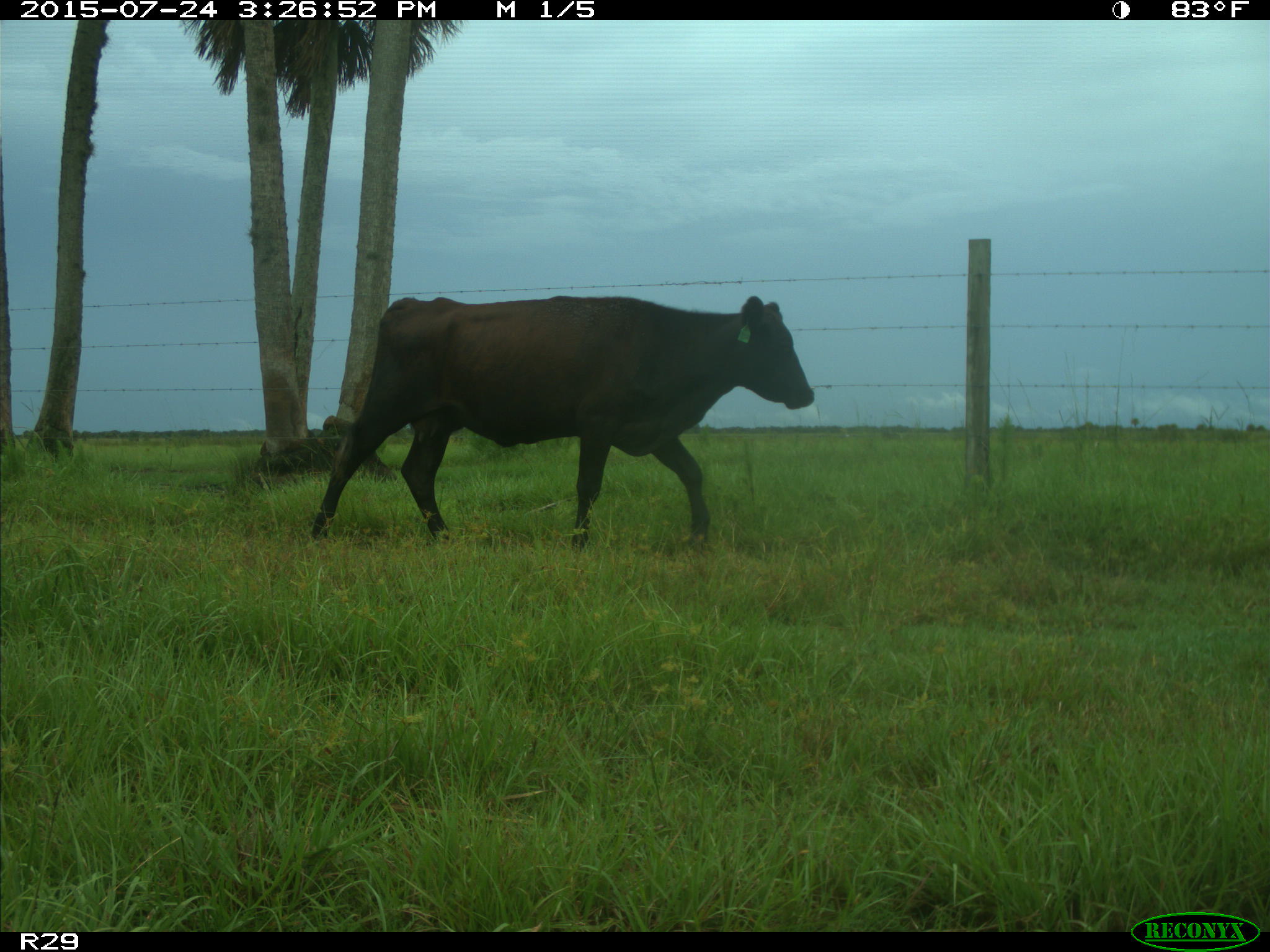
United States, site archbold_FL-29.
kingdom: Animalia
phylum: Chordata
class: Mammalia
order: Artiodactyla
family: Bovidae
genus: Bos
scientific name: Bos taurus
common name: domestic cow